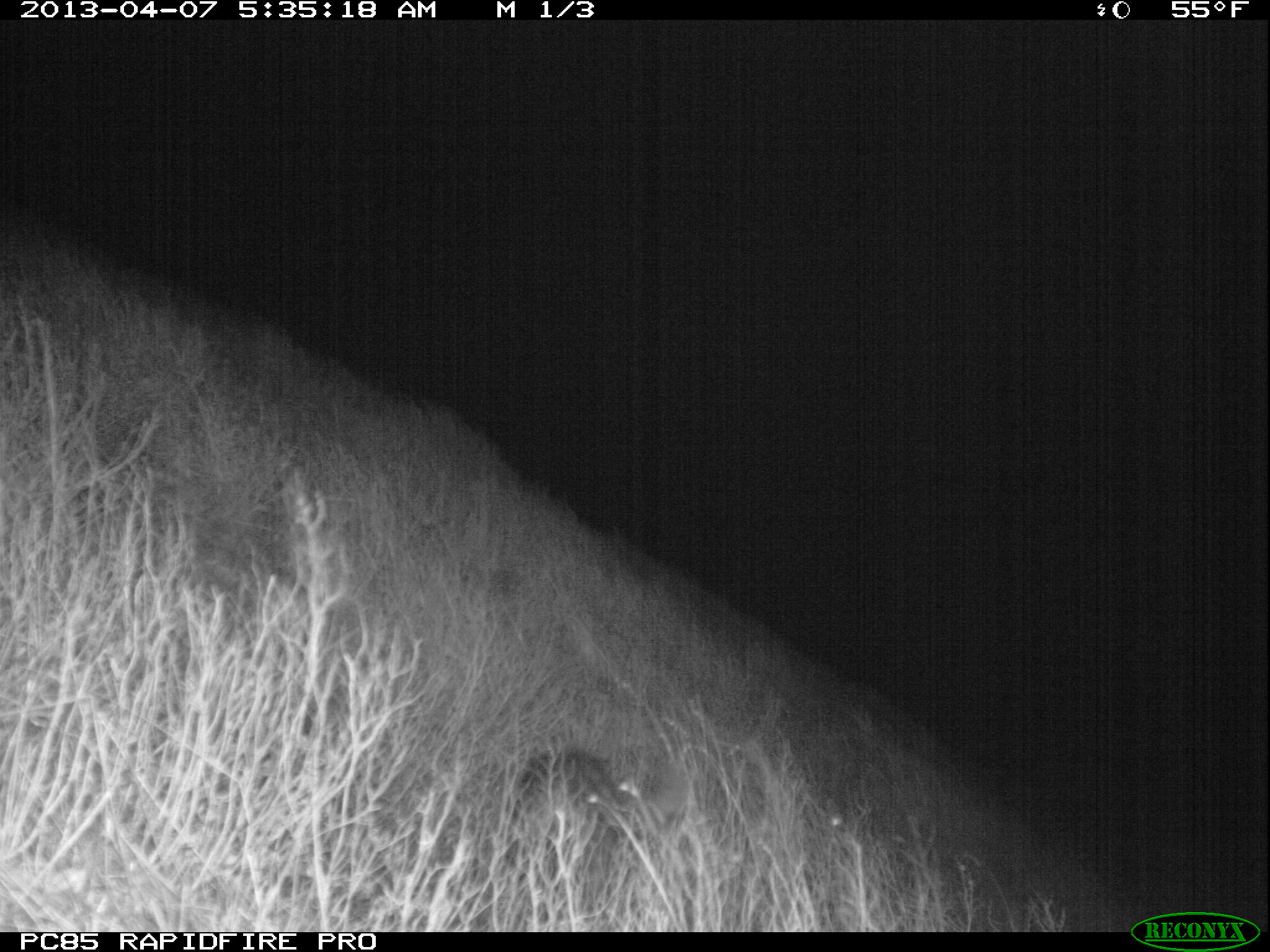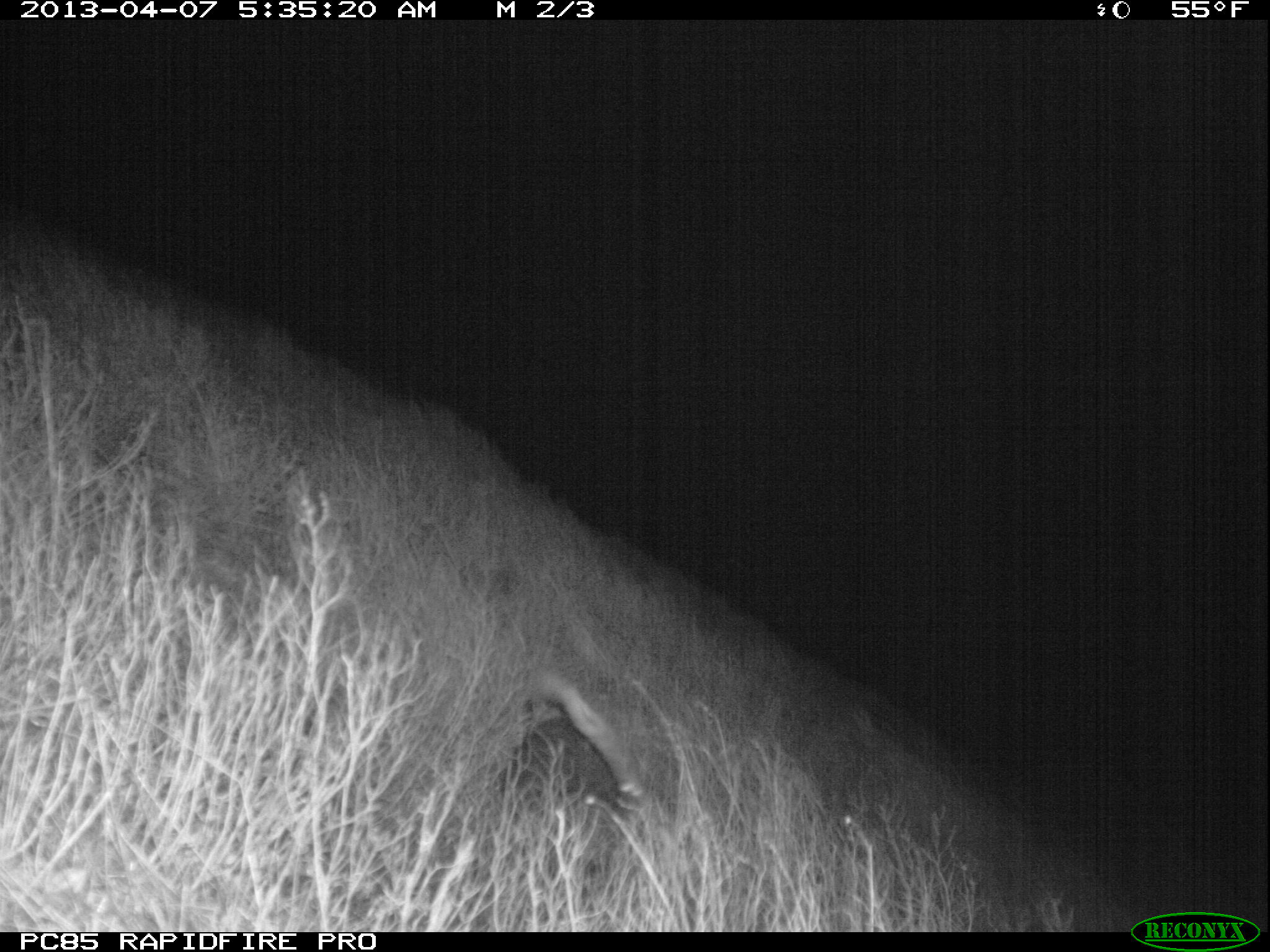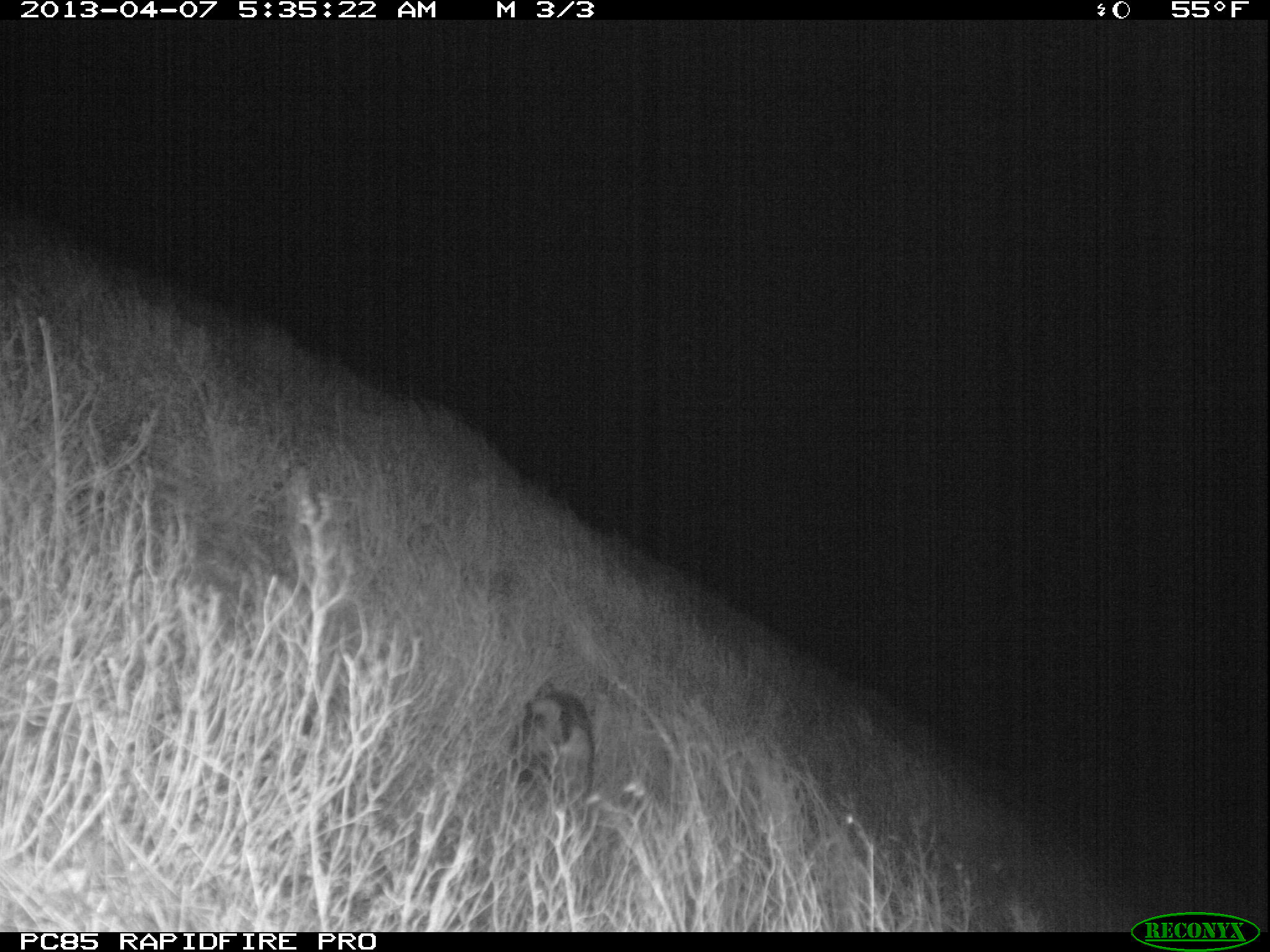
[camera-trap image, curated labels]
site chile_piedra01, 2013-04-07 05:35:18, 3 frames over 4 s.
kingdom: Animalia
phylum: Chordata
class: Mammalia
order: Carnivora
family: Felidae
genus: Felis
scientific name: Felis catus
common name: cat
Cat (Felis catus).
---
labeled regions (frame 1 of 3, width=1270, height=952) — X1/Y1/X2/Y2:
cat: 501/743/688/852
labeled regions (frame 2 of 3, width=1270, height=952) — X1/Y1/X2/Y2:
cat: 497/664/655/821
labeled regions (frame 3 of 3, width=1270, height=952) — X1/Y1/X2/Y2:
cat: 504/684/600/814